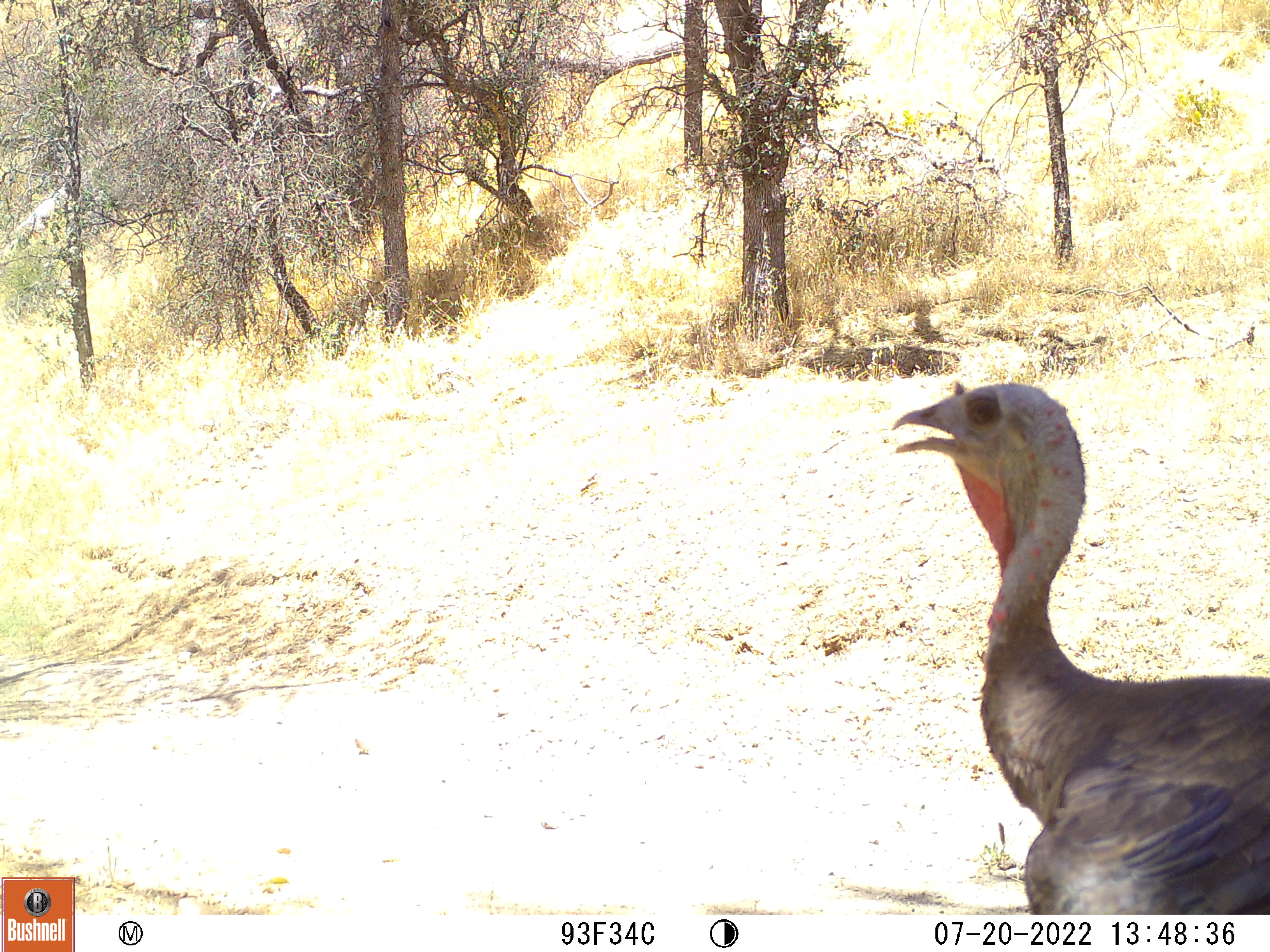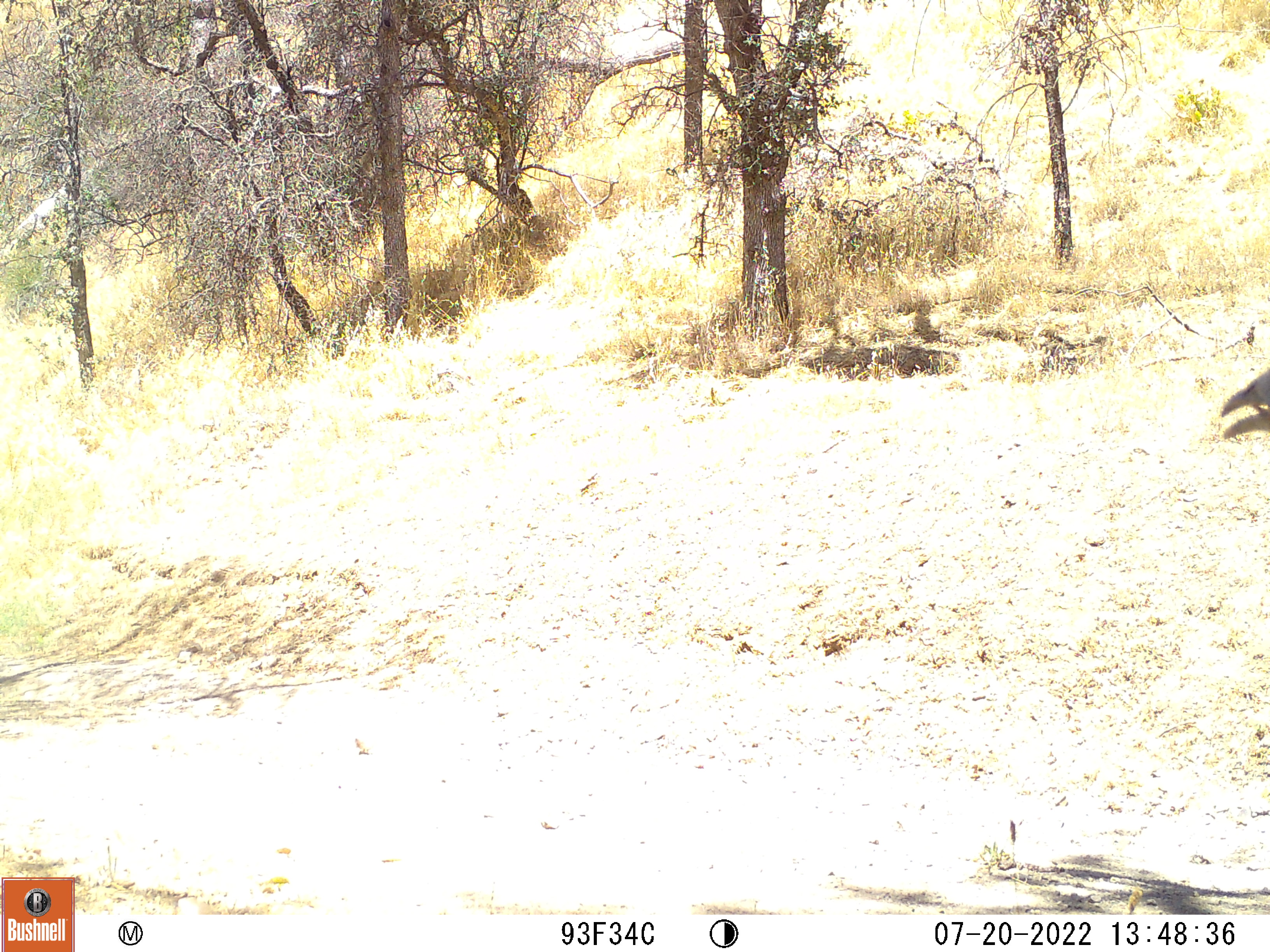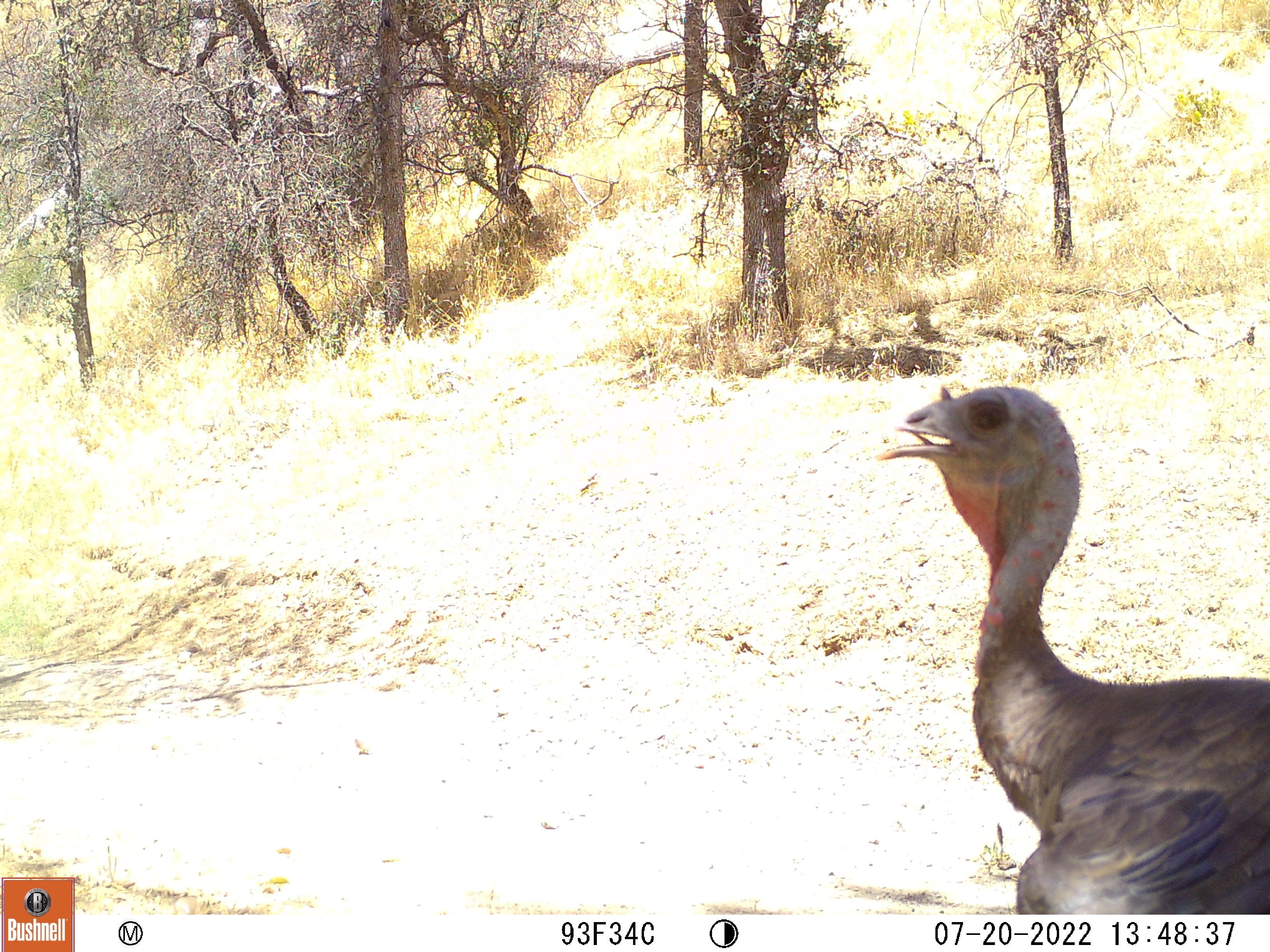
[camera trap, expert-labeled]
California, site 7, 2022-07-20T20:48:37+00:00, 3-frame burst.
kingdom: Animalia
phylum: Chordata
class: Aves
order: Galliformes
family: Phasianidae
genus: Meleagris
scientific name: Meleagris gallopavo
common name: turkey